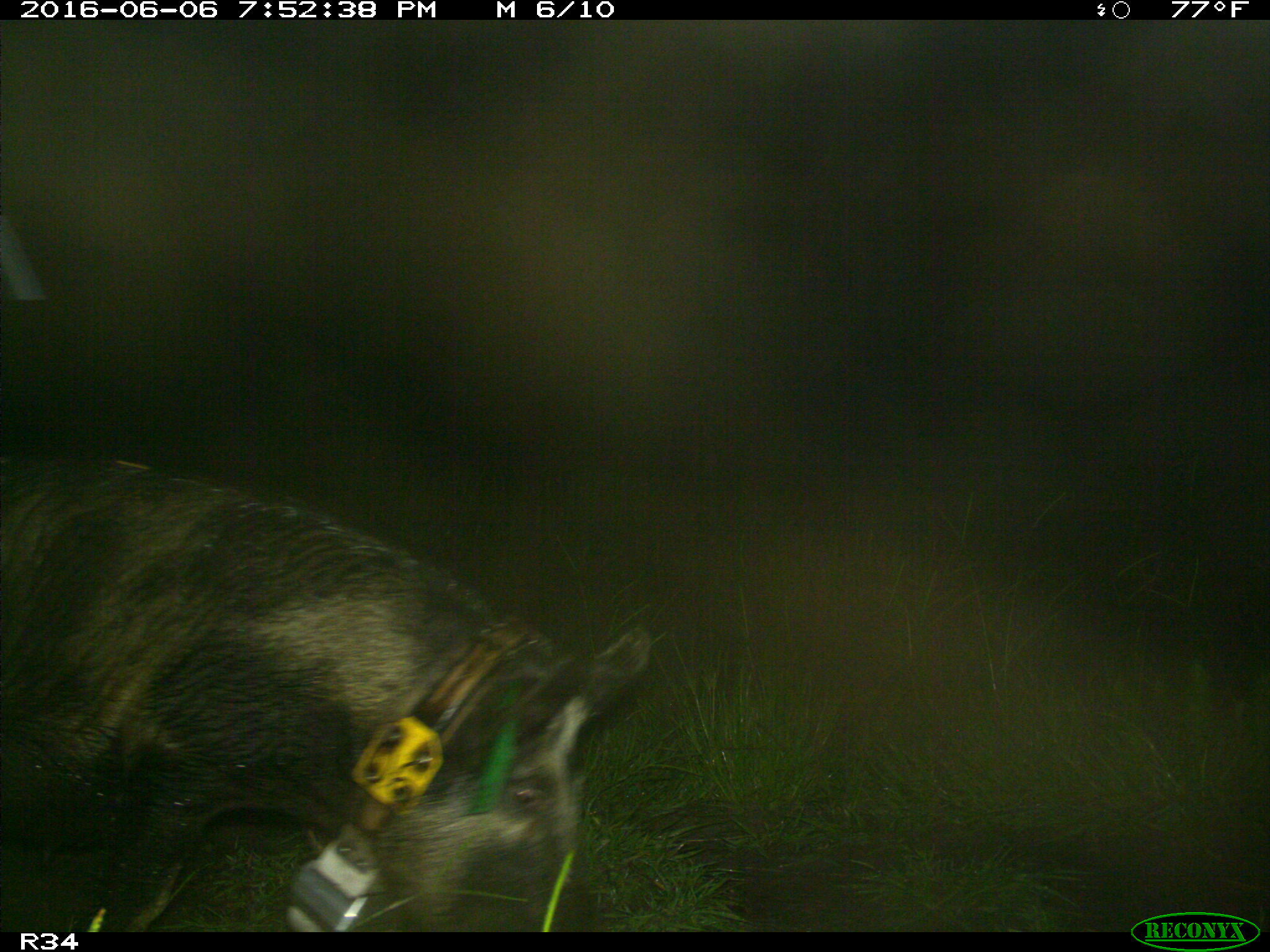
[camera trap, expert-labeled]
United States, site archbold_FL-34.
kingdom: Animalia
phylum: Chordata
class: Mammalia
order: Artiodactyla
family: Suidae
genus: Sus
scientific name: Sus scrofa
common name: wild boar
Sus scrofa (wild boar).